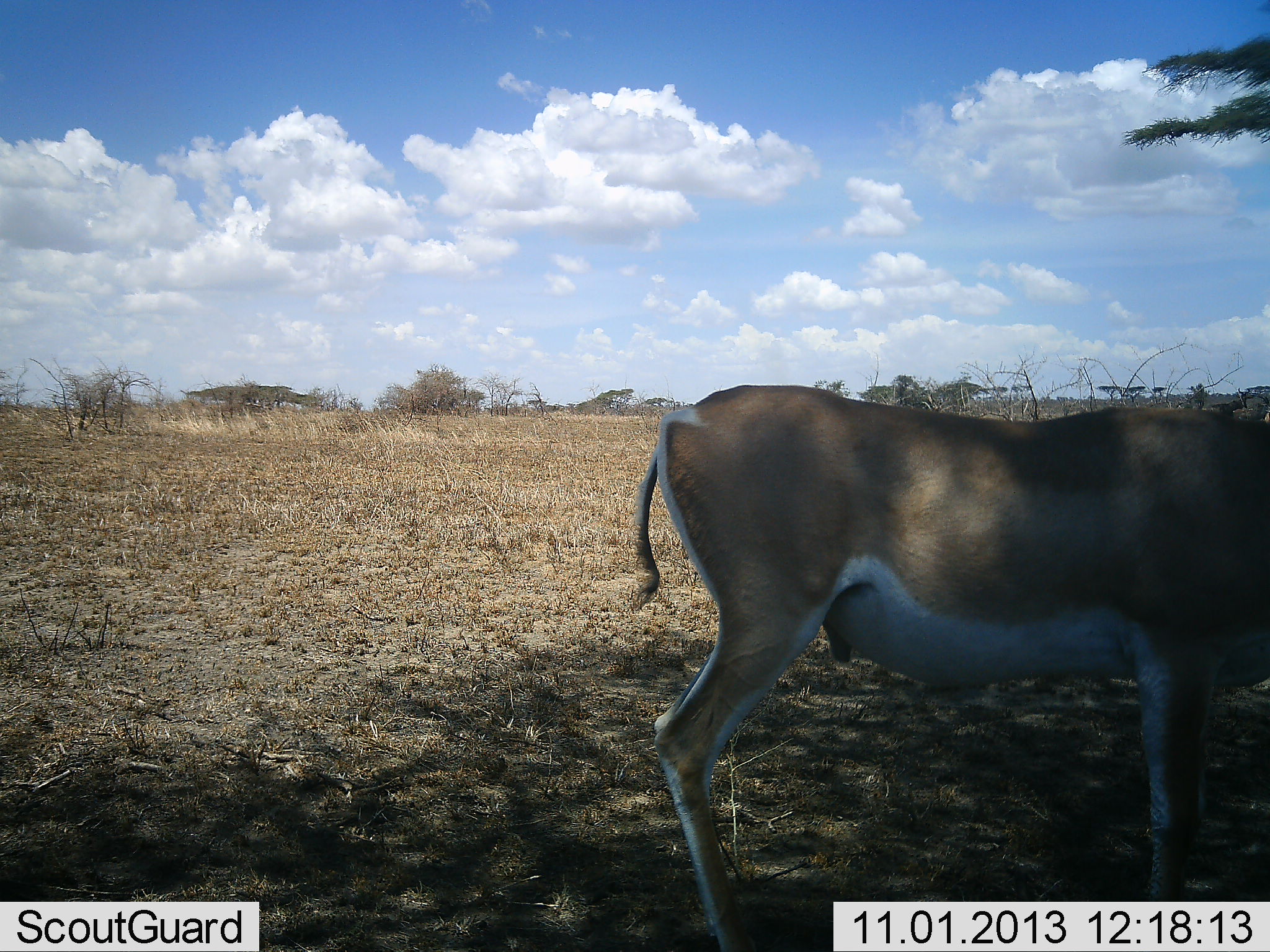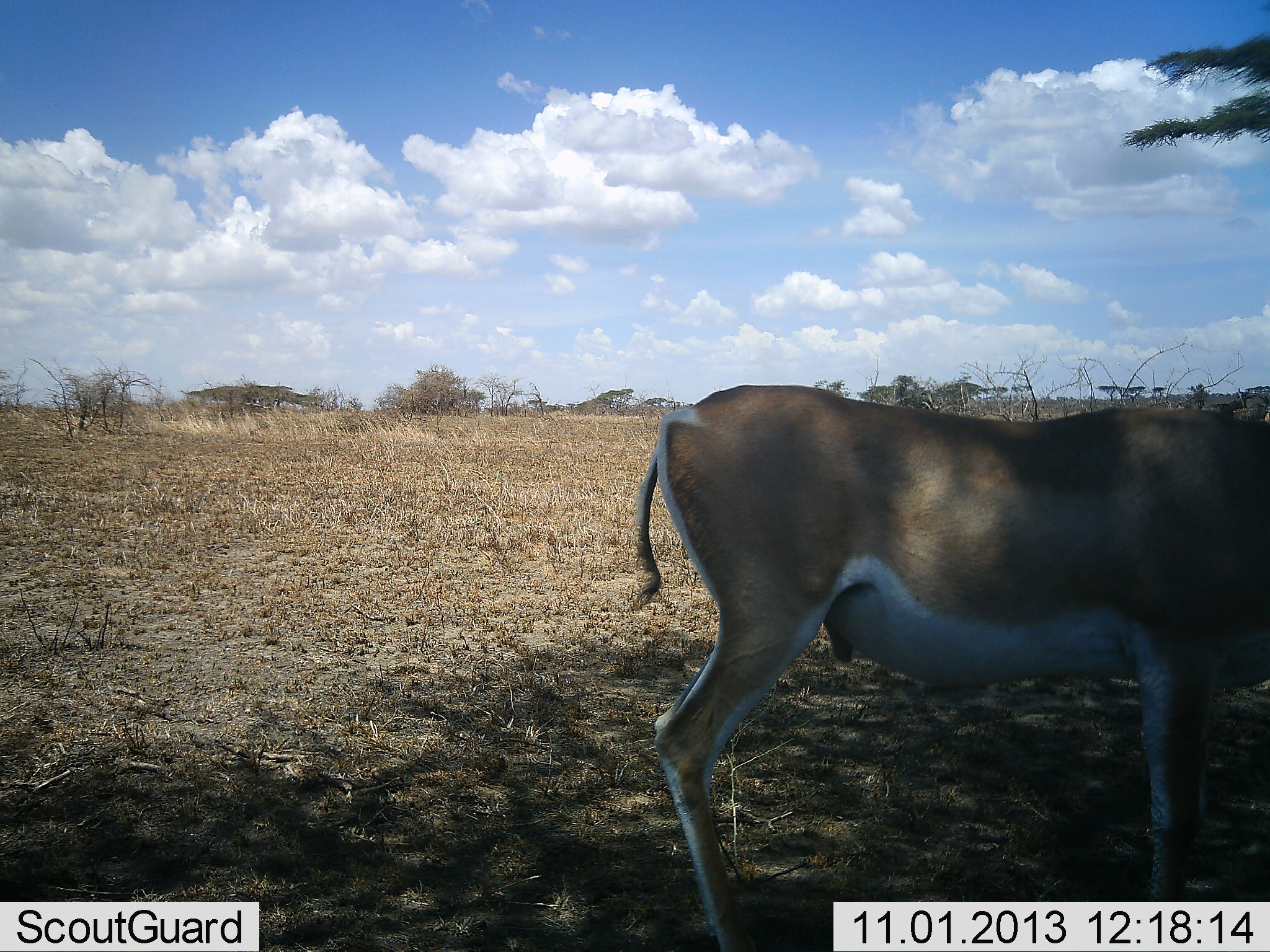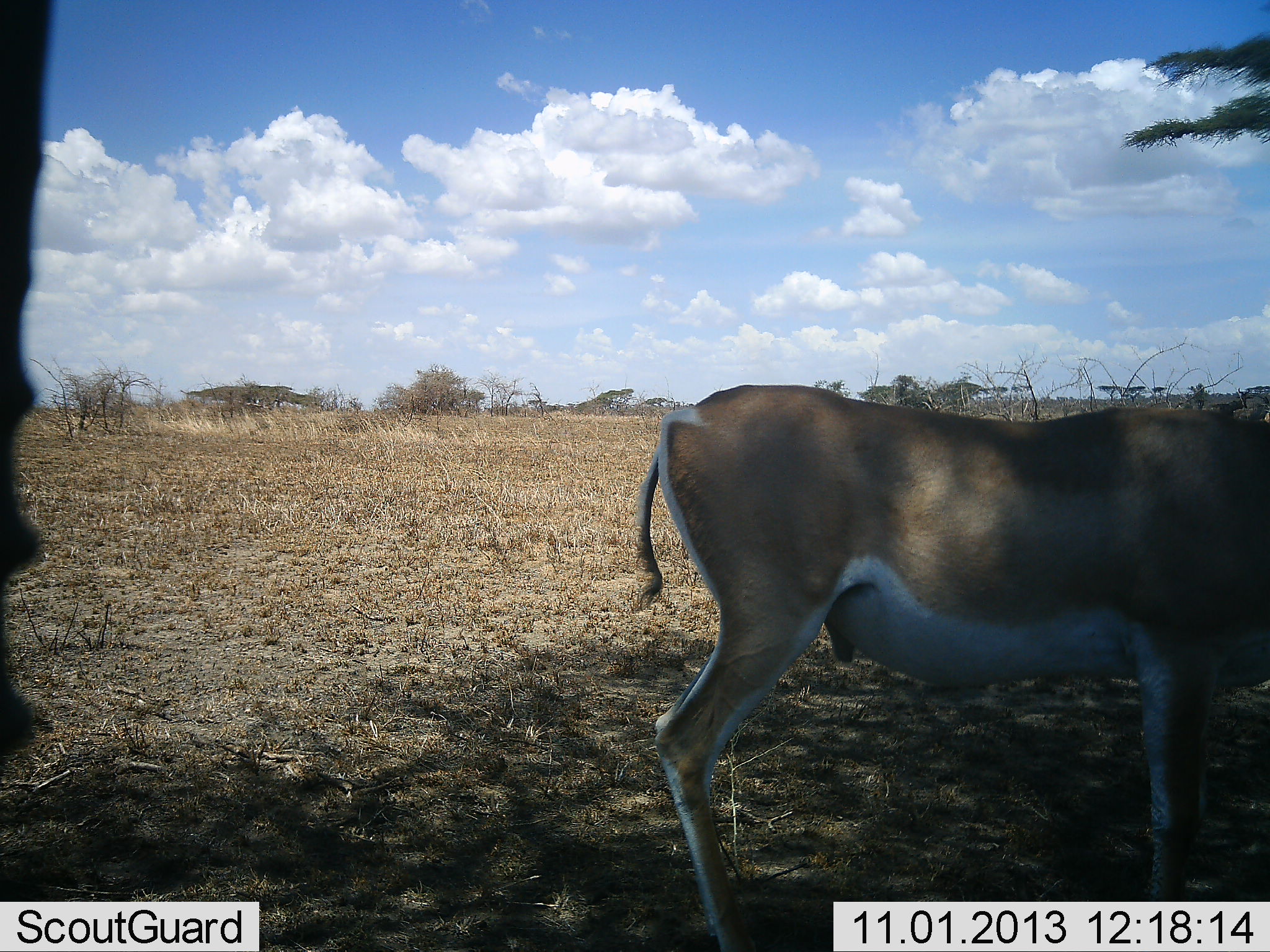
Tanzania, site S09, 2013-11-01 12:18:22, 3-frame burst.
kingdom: Animalia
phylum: Chordata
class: Mammalia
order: Artiodactyla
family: Bovidae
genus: Nanger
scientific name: Nanger granti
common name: grant's gazelle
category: gazellegrants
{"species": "gazellegrants (grant's gazelle) (Nanger granti)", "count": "2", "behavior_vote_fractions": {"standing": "96%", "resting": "4%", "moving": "7%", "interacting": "0%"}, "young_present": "0%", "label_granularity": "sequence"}